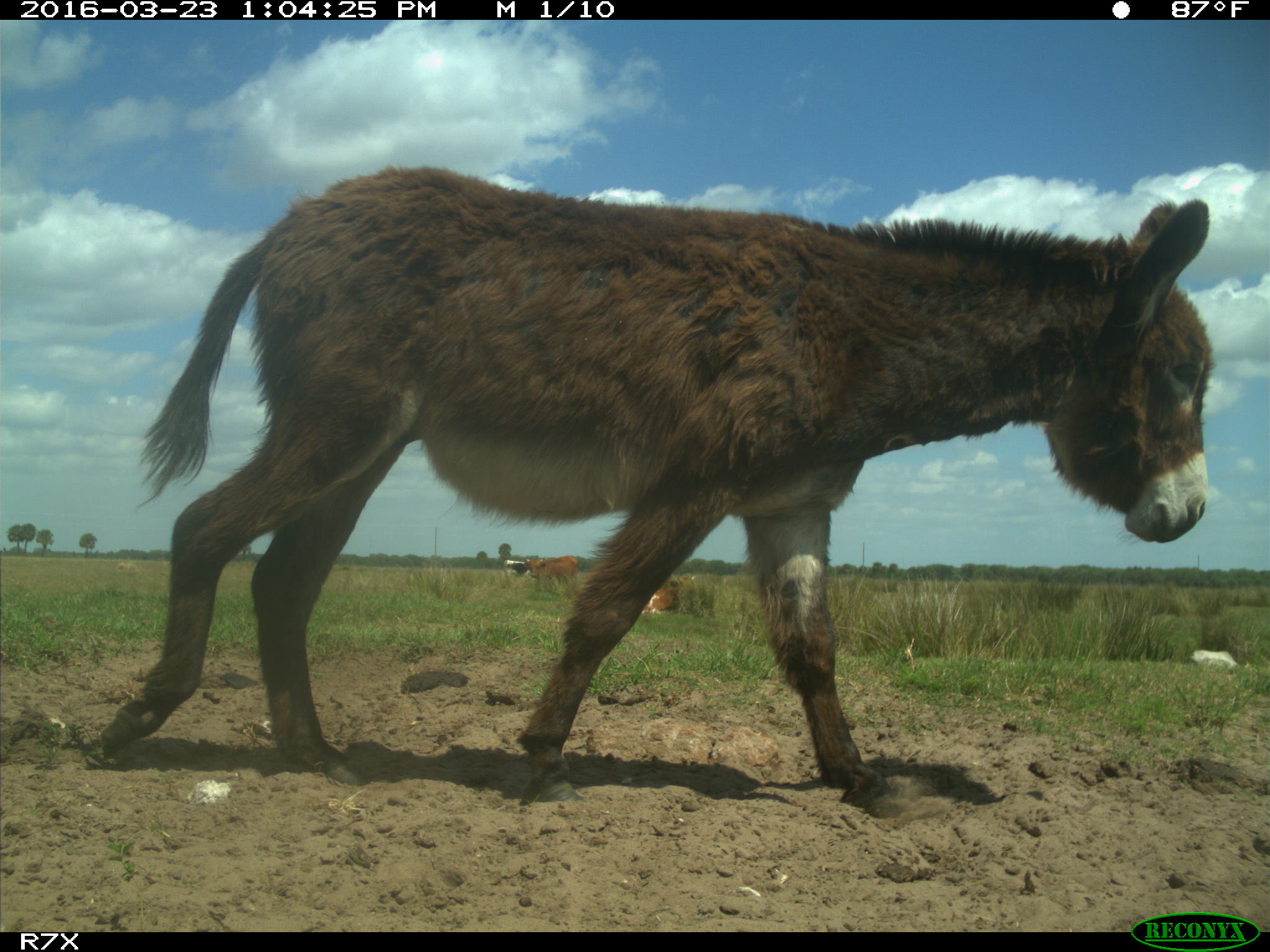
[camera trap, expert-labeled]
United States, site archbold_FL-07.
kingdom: Animalia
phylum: Chordata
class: Mammalia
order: Artiodactyla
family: Bovidae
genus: Bos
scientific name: Bos taurus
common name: domestic cow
Bos taurus (domestic cow).